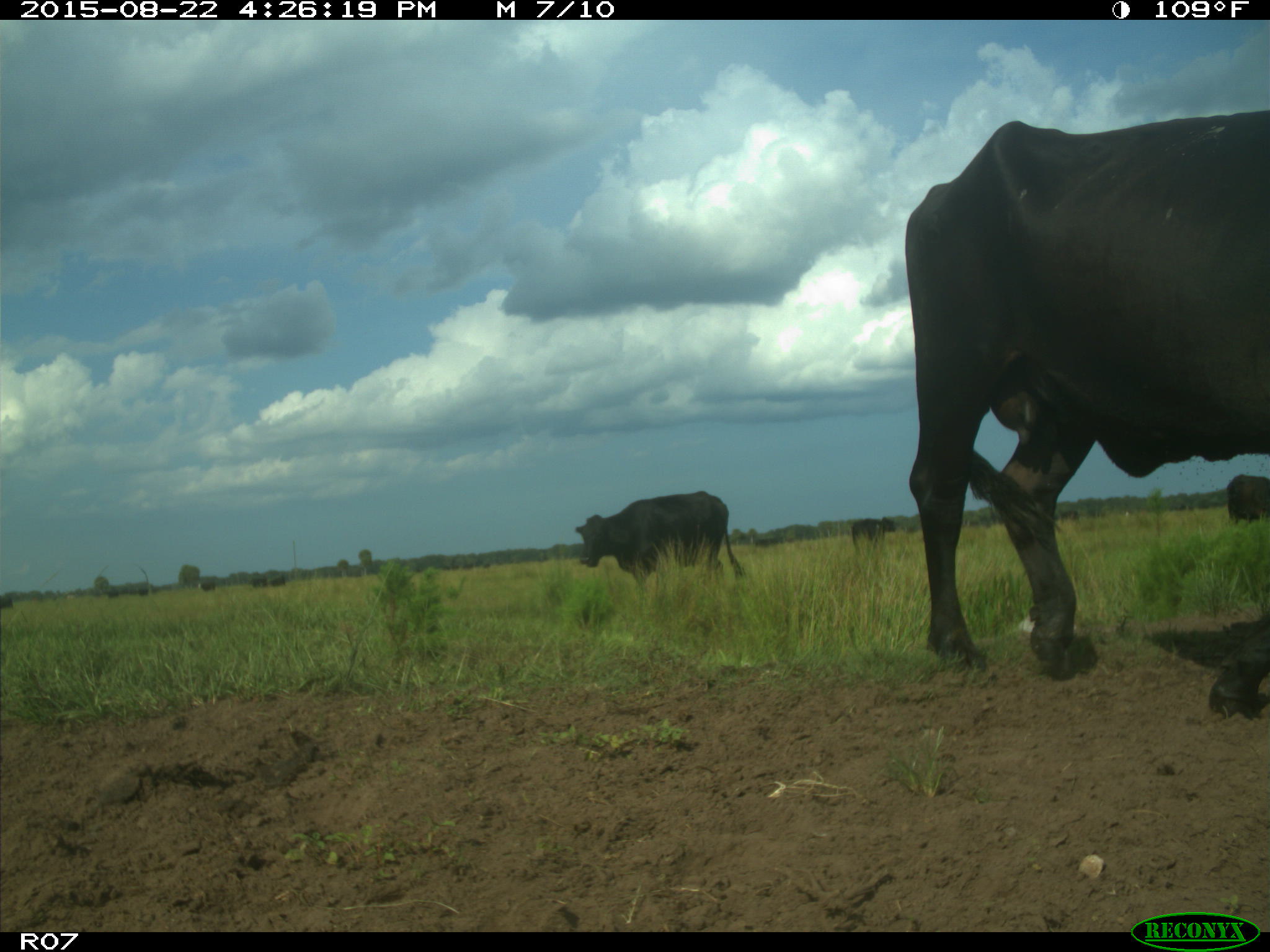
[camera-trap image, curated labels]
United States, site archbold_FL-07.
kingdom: Animalia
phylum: Chordata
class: Mammalia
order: Artiodactyla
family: Bovidae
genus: Bos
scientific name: Bos taurus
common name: domestic cow